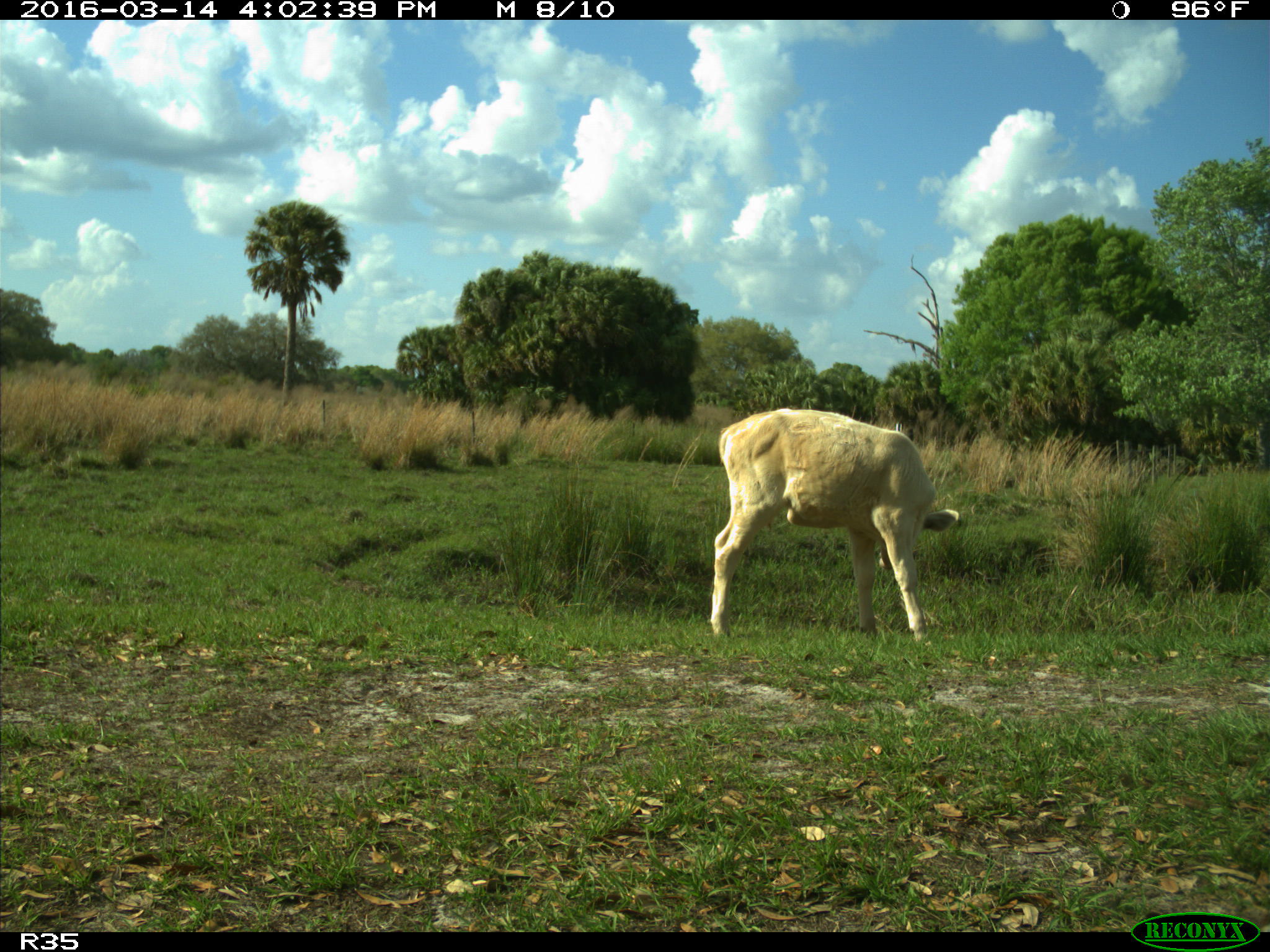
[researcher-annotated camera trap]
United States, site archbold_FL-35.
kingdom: Animalia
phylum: Chordata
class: Mammalia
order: Artiodactyla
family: Bovidae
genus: Bos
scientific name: Bos taurus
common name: domestic cow